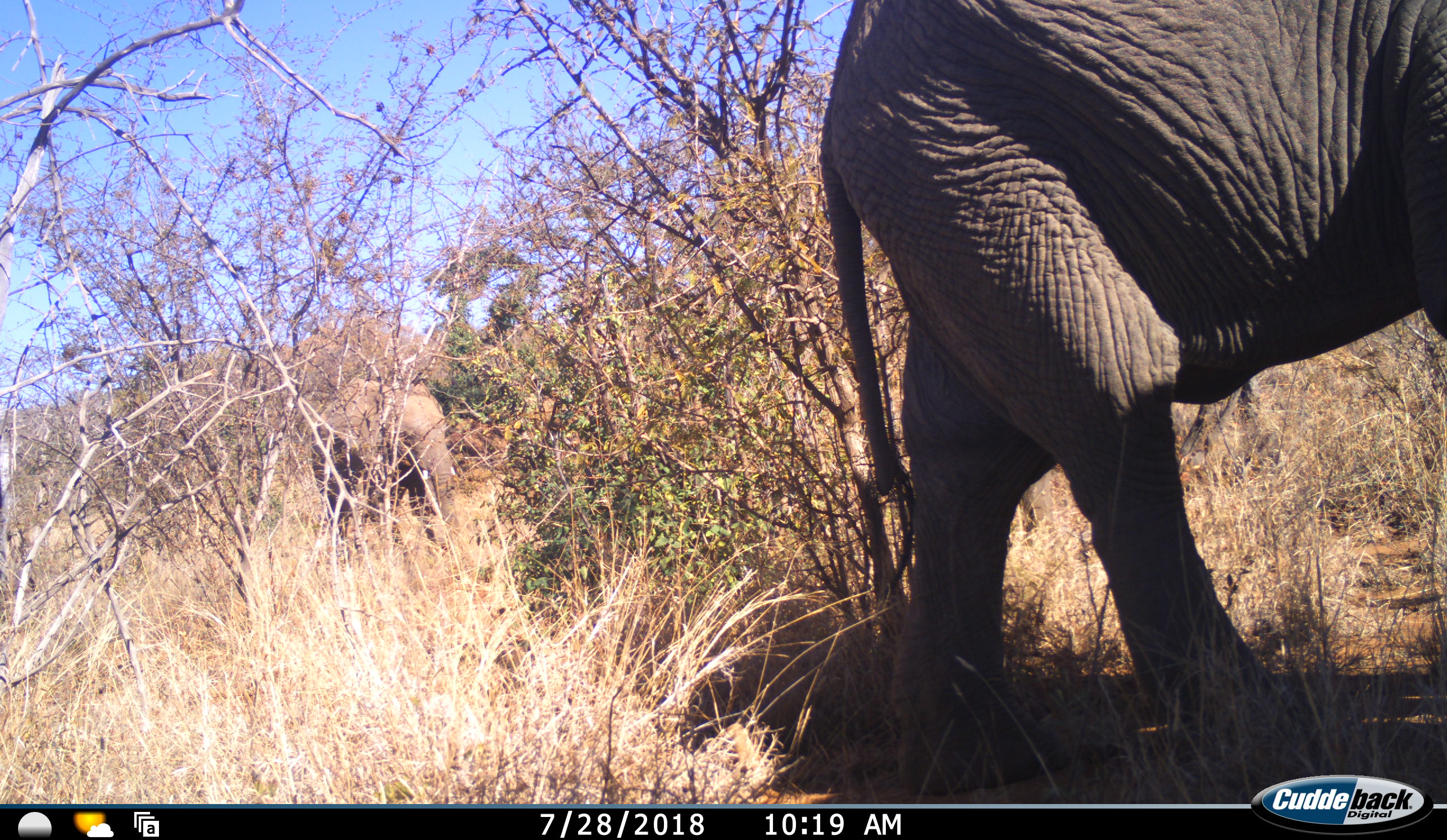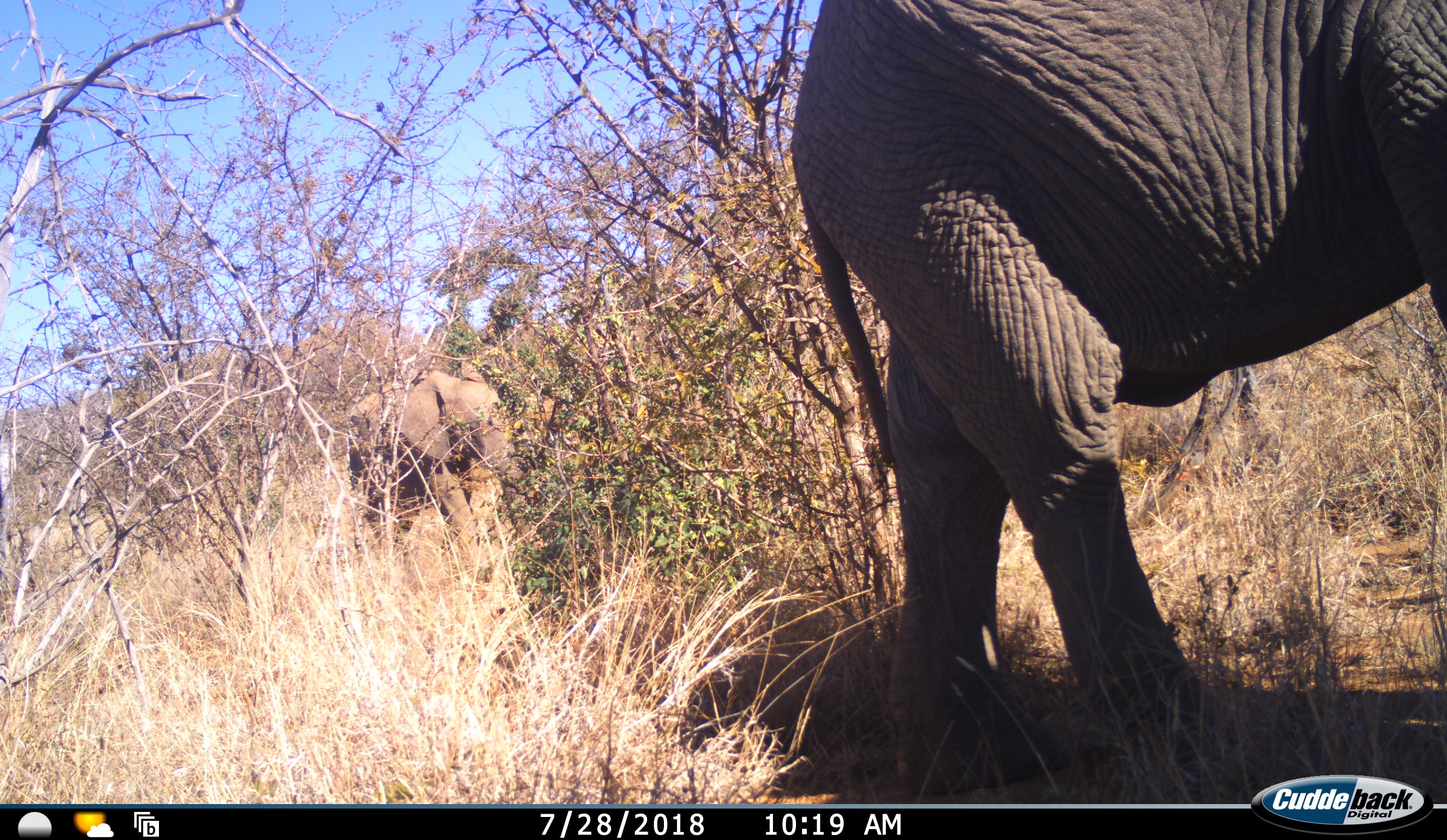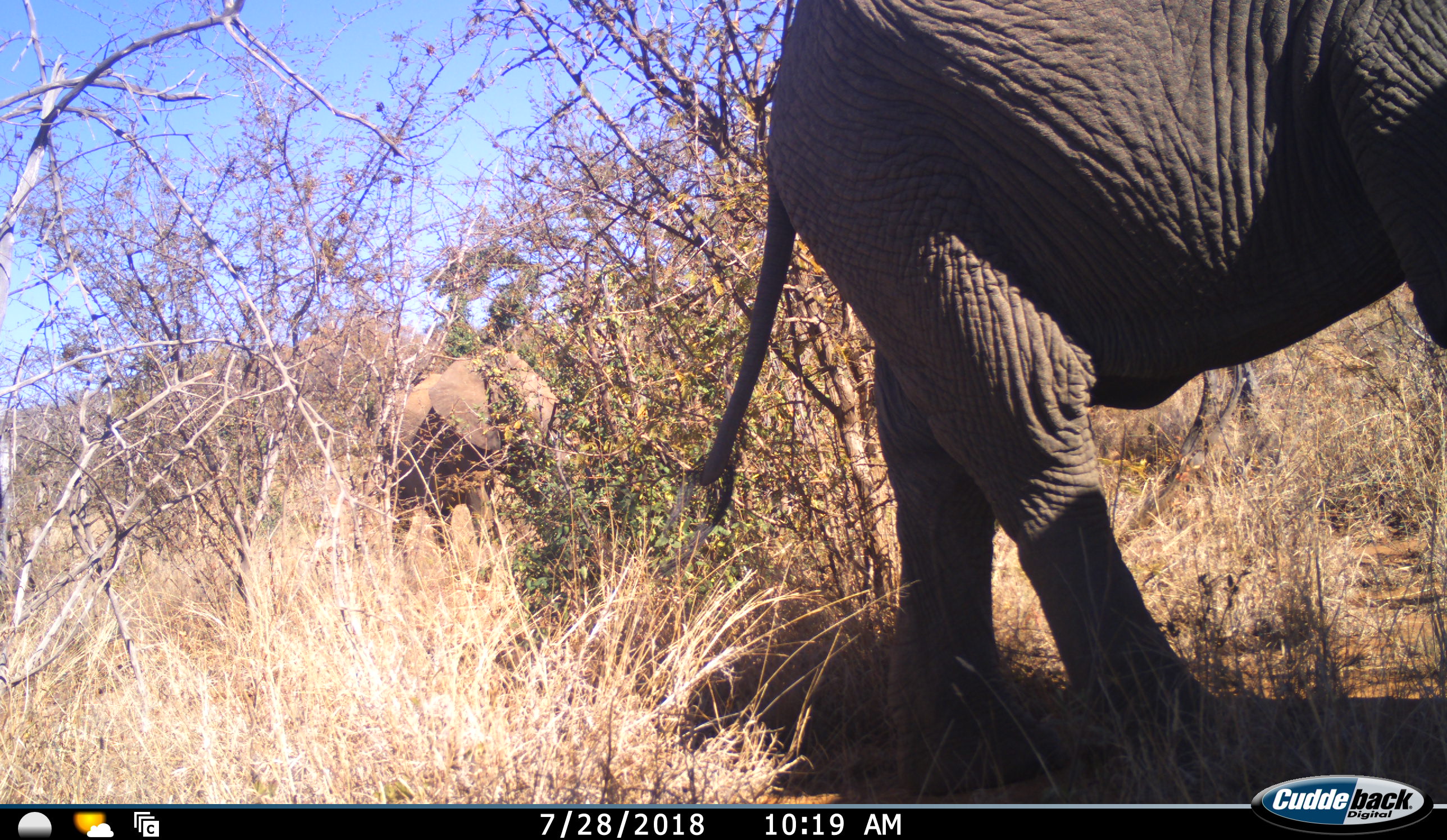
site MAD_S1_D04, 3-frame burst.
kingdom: Animalia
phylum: Chordata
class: Mammalia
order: Proboscidea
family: Elephantidae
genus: Loxodonta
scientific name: Loxodonta africana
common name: african bush elephant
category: elephant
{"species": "elephant (african bush elephant) (Loxodonta africana)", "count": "2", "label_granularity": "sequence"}